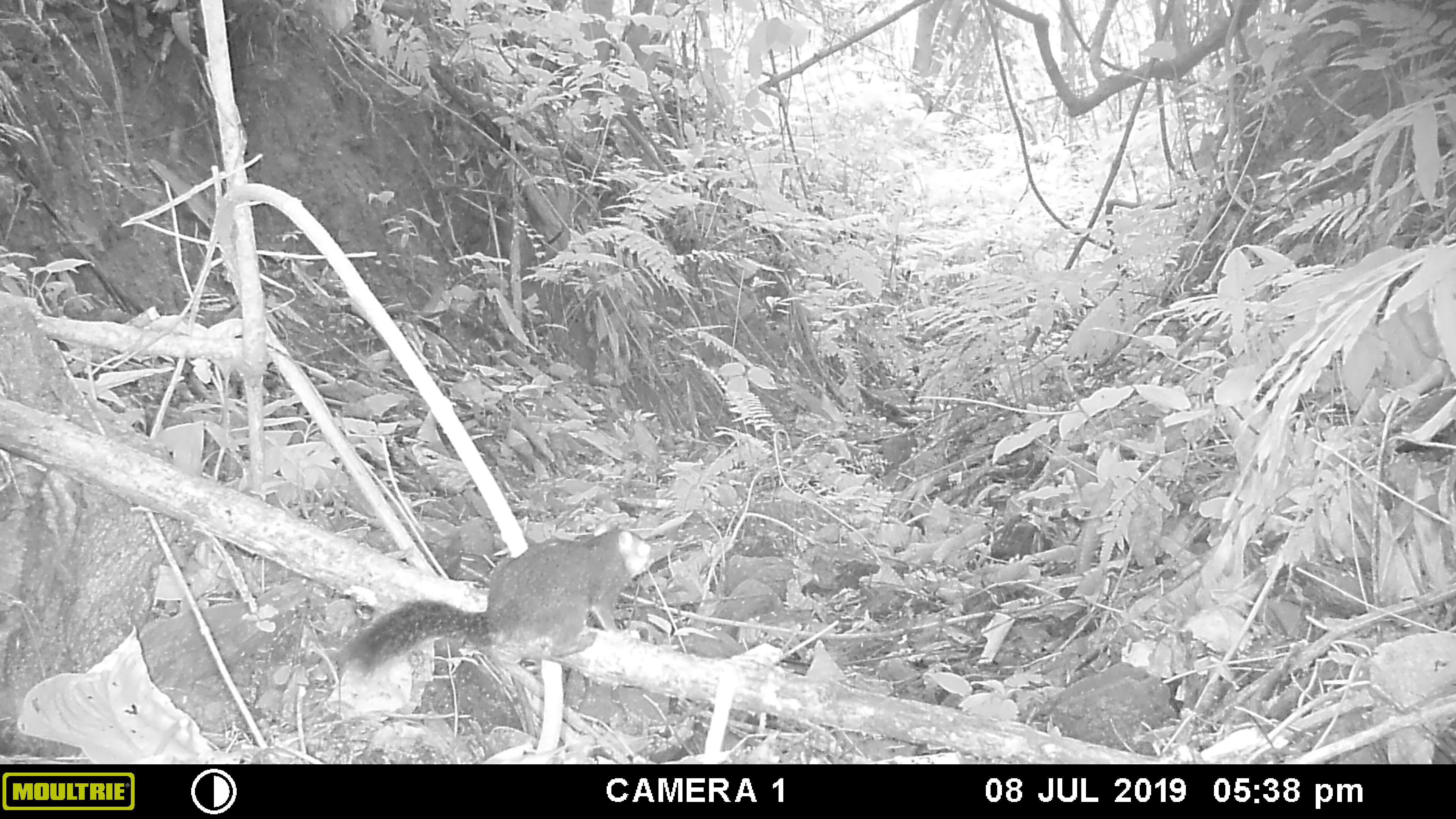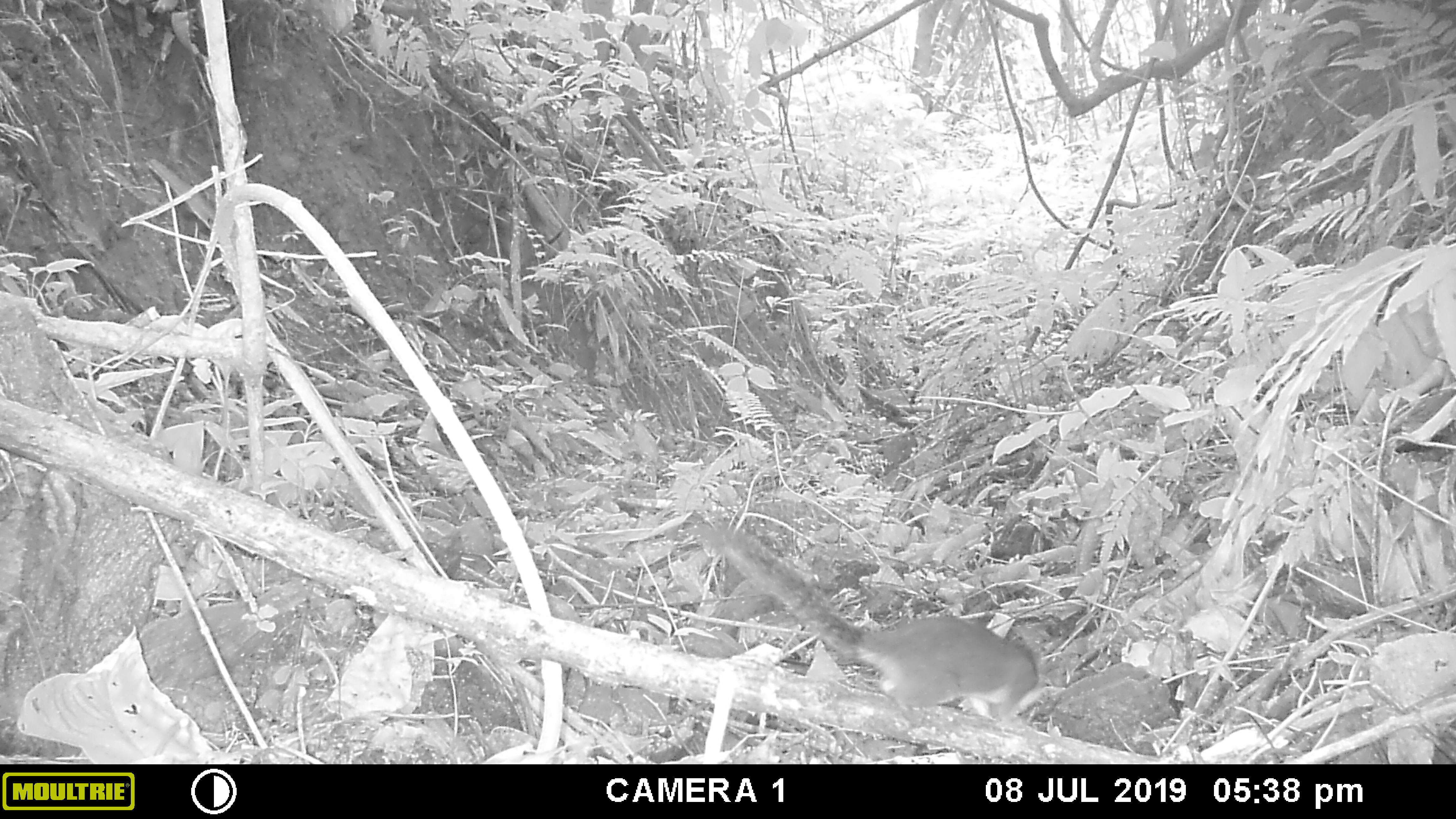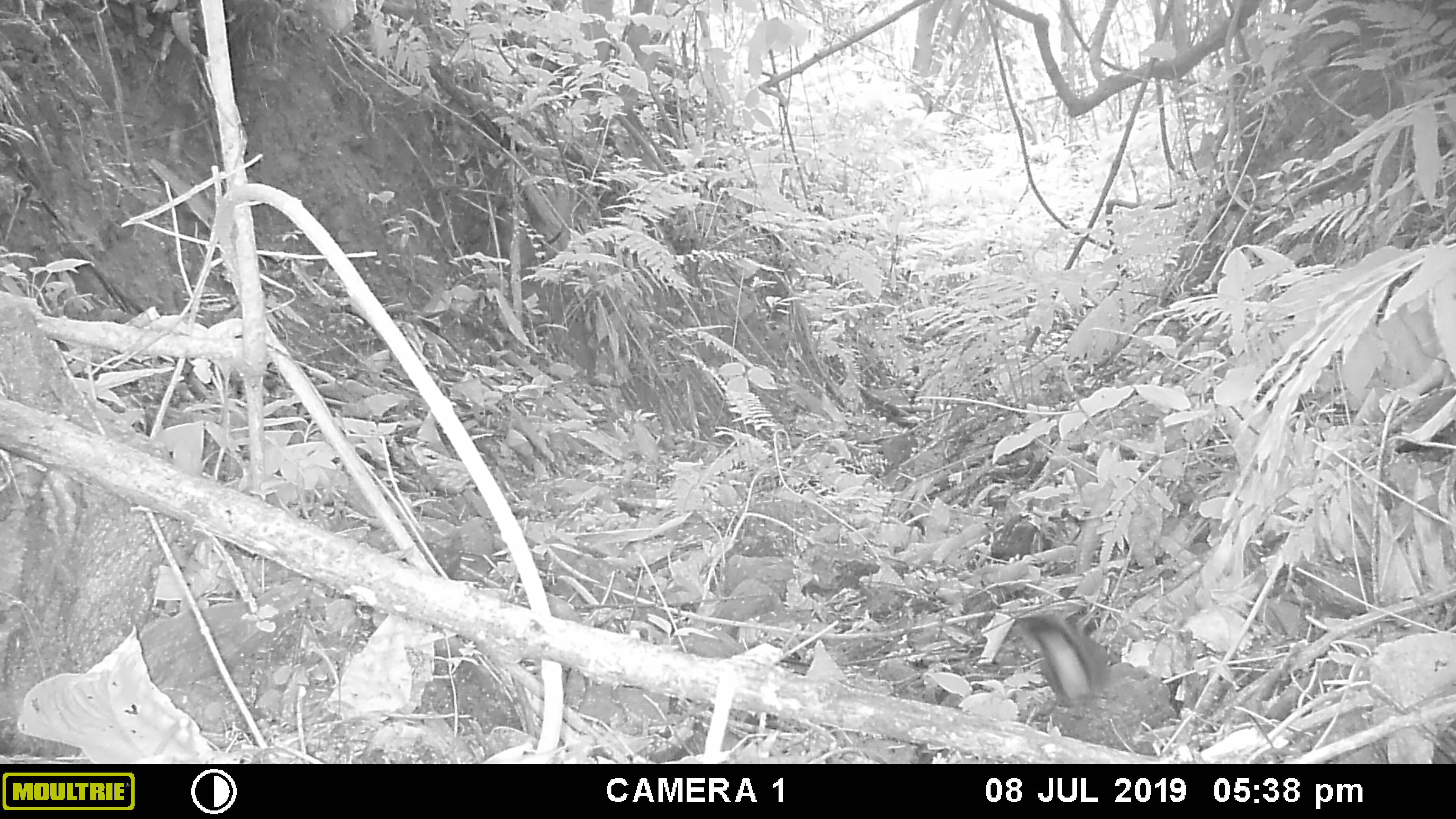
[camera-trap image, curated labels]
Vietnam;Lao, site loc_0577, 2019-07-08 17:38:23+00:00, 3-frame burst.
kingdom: Animalia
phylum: Chordata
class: Mammalia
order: Rodentia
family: Sciuridae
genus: Dremomys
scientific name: Dremomys rufigenis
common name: red-cheeked squirrel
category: red cheeked squirrel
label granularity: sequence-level